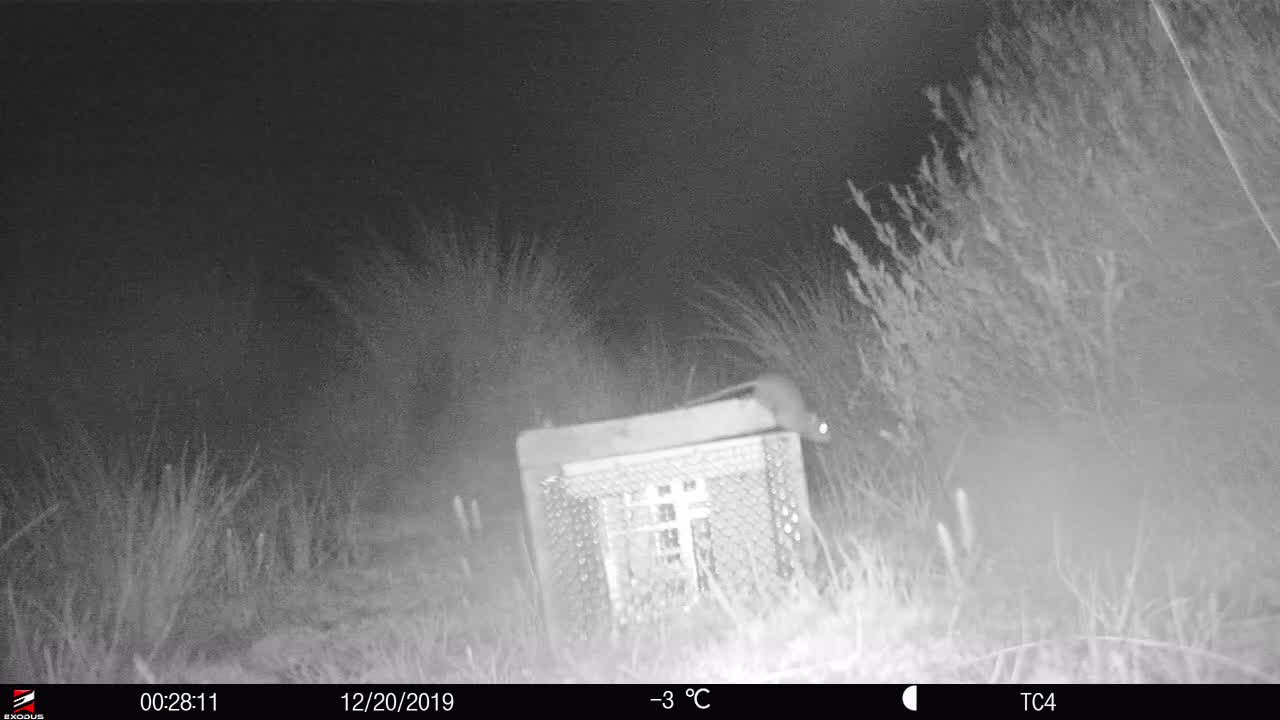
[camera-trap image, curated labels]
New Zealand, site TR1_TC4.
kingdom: Animalia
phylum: Chordata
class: Mammalia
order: Rodentia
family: Muridae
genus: Mus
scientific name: Mus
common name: mouse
Mouse (Mus).